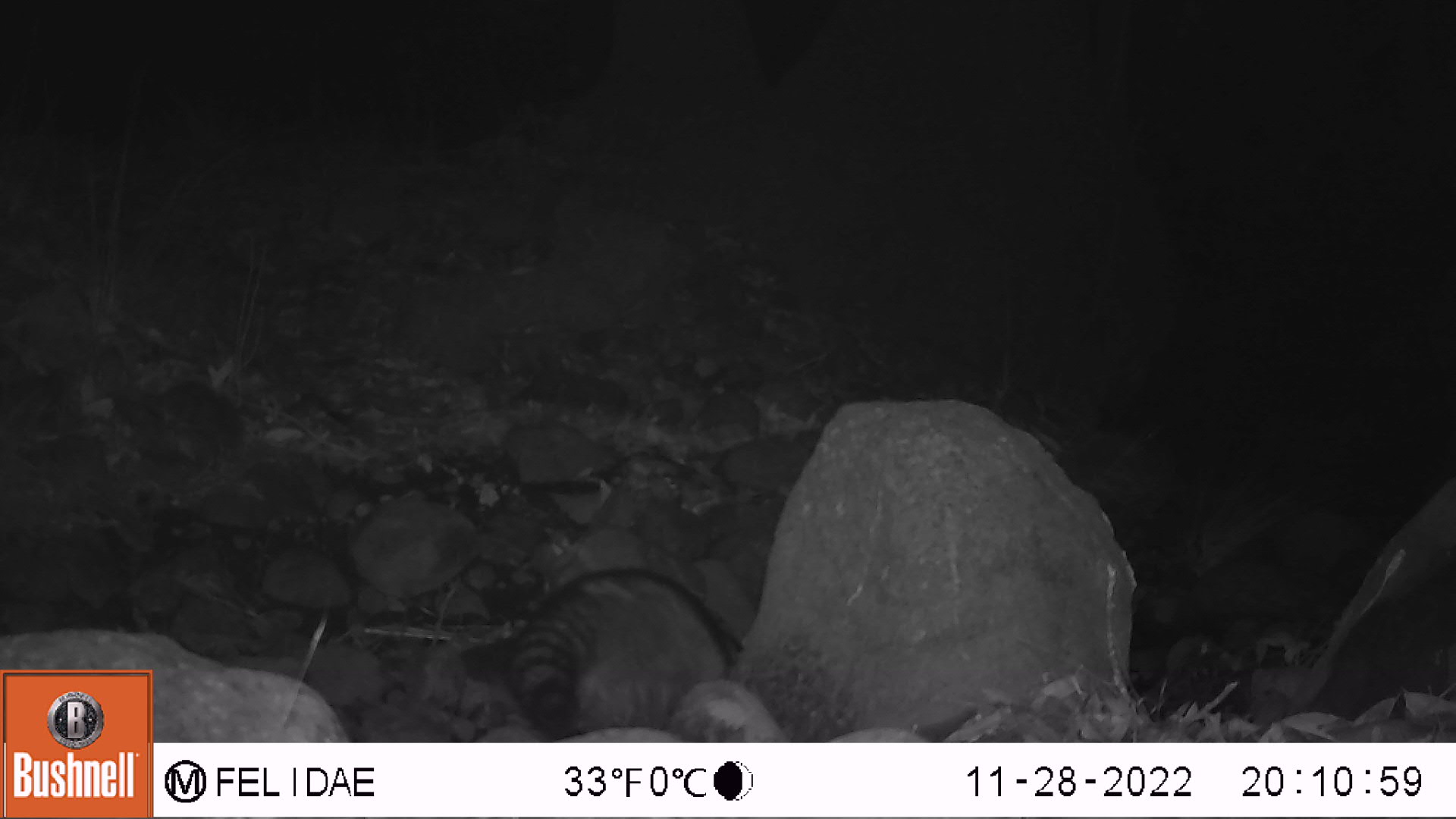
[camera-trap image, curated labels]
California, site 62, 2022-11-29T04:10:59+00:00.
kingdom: Animalia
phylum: Chordata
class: Mammalia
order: Carnivora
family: Procyonidae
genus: Procyon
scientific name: Procyon lotor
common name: raccoon